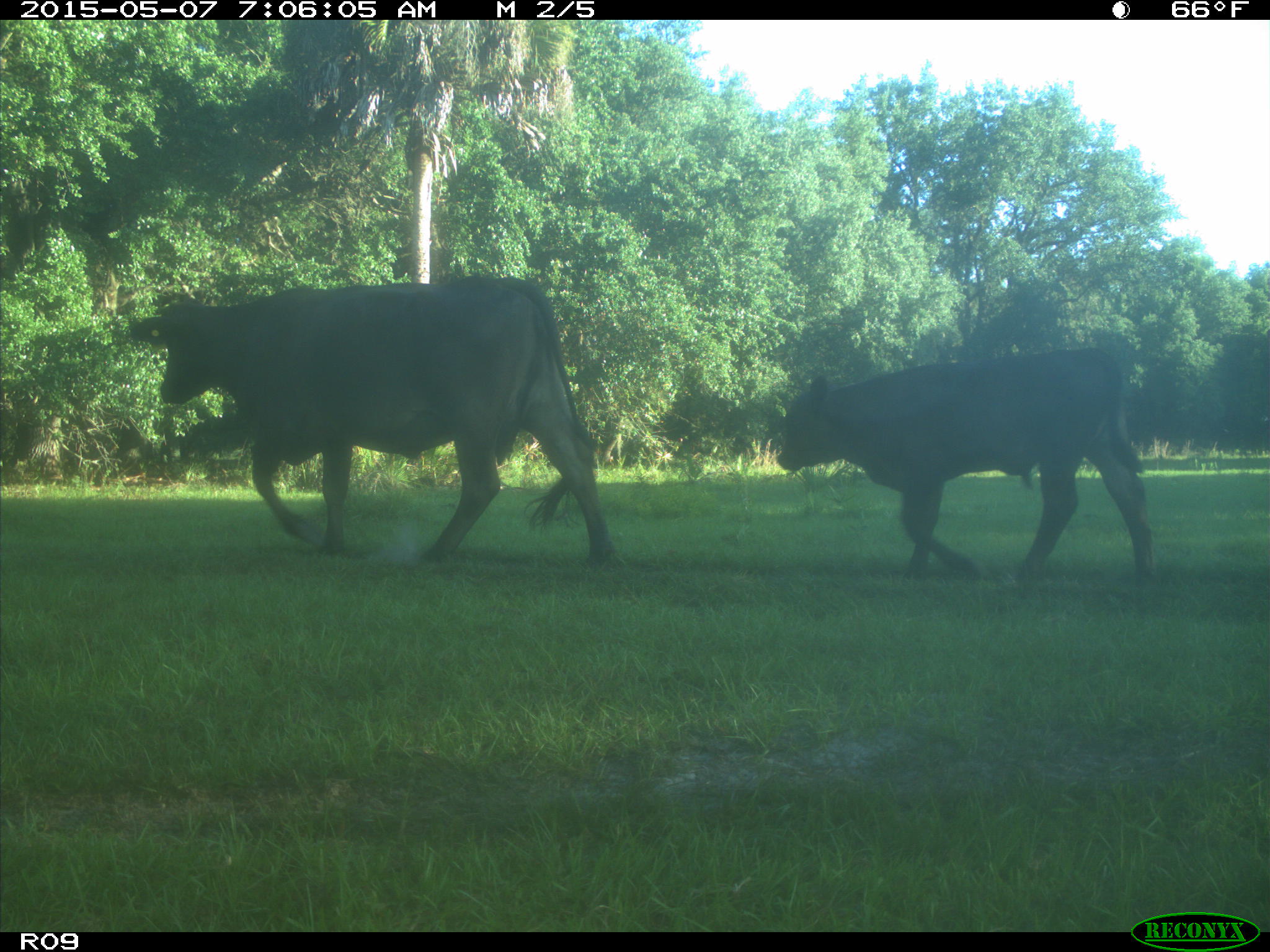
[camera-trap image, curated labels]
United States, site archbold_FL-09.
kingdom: Animalia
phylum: Chordata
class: Mammalia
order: Artiodactyla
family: Bovidae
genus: Bos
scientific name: Bos taurus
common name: domestic cow